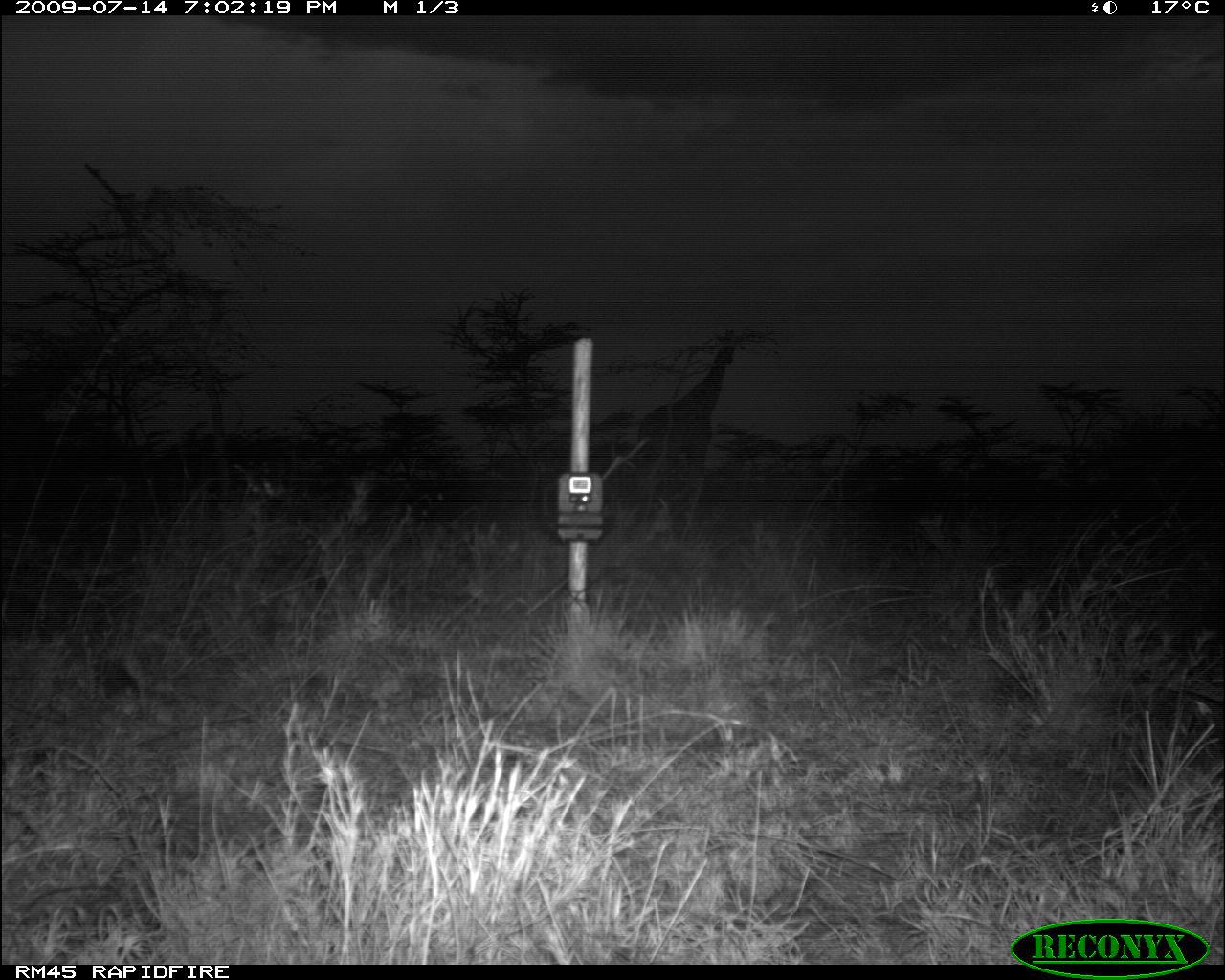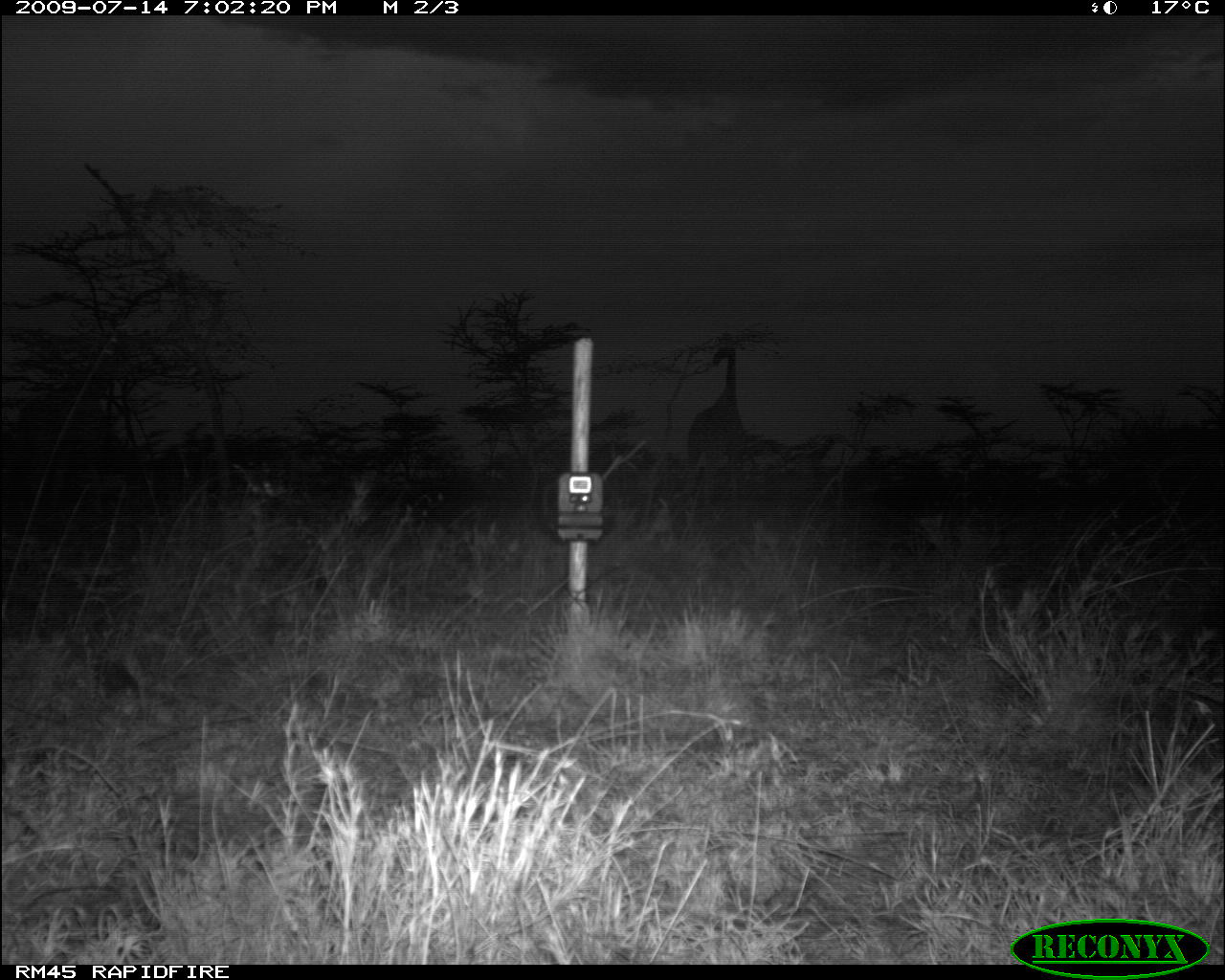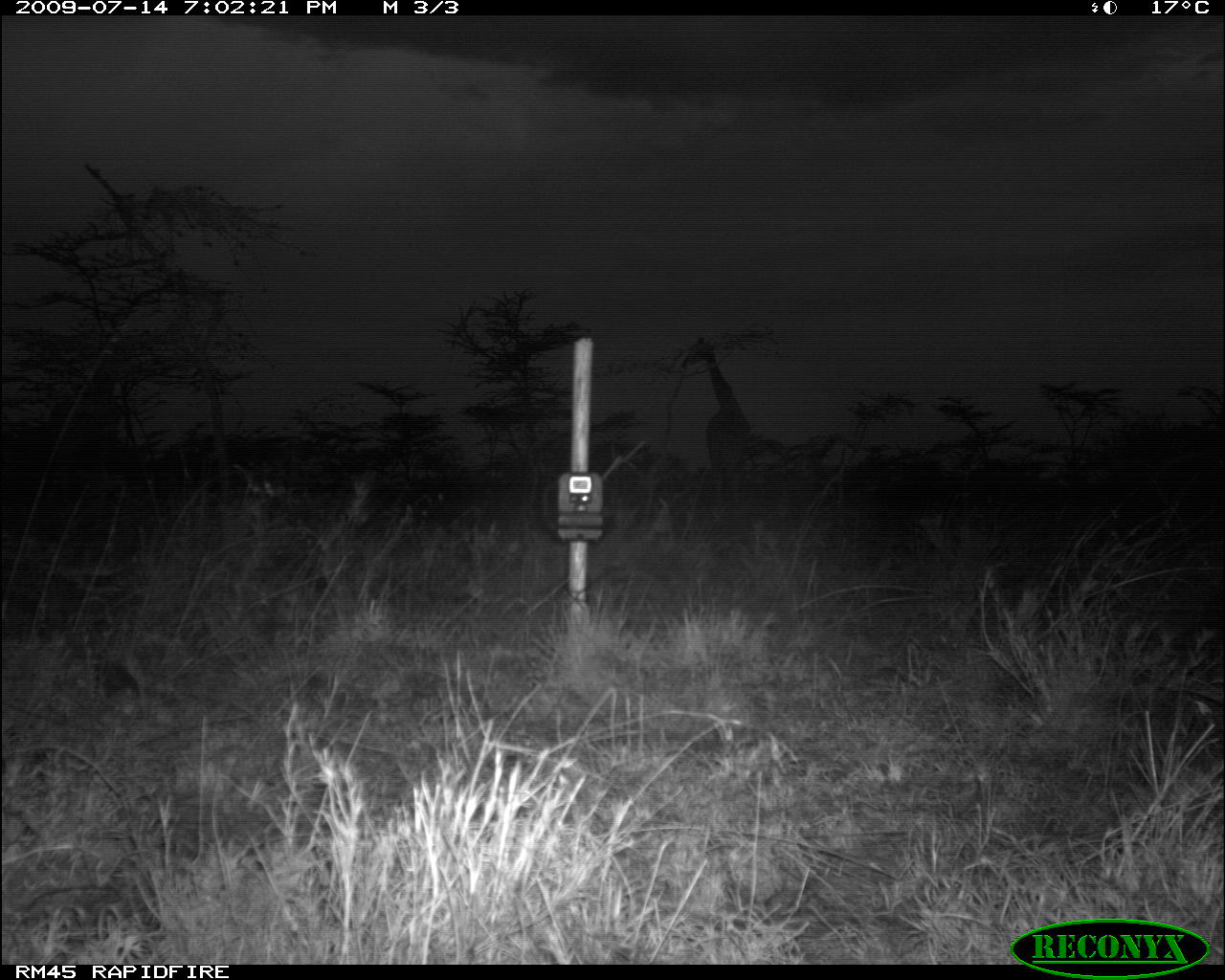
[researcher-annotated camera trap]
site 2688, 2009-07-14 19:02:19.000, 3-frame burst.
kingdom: Animalia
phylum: Chordata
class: Mammalia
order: Artiodactyla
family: Giraffidae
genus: Giraffa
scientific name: Giraffa camelopardalis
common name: giraffe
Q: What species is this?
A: Giraffa camelopardalis (giraffe).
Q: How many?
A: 2.